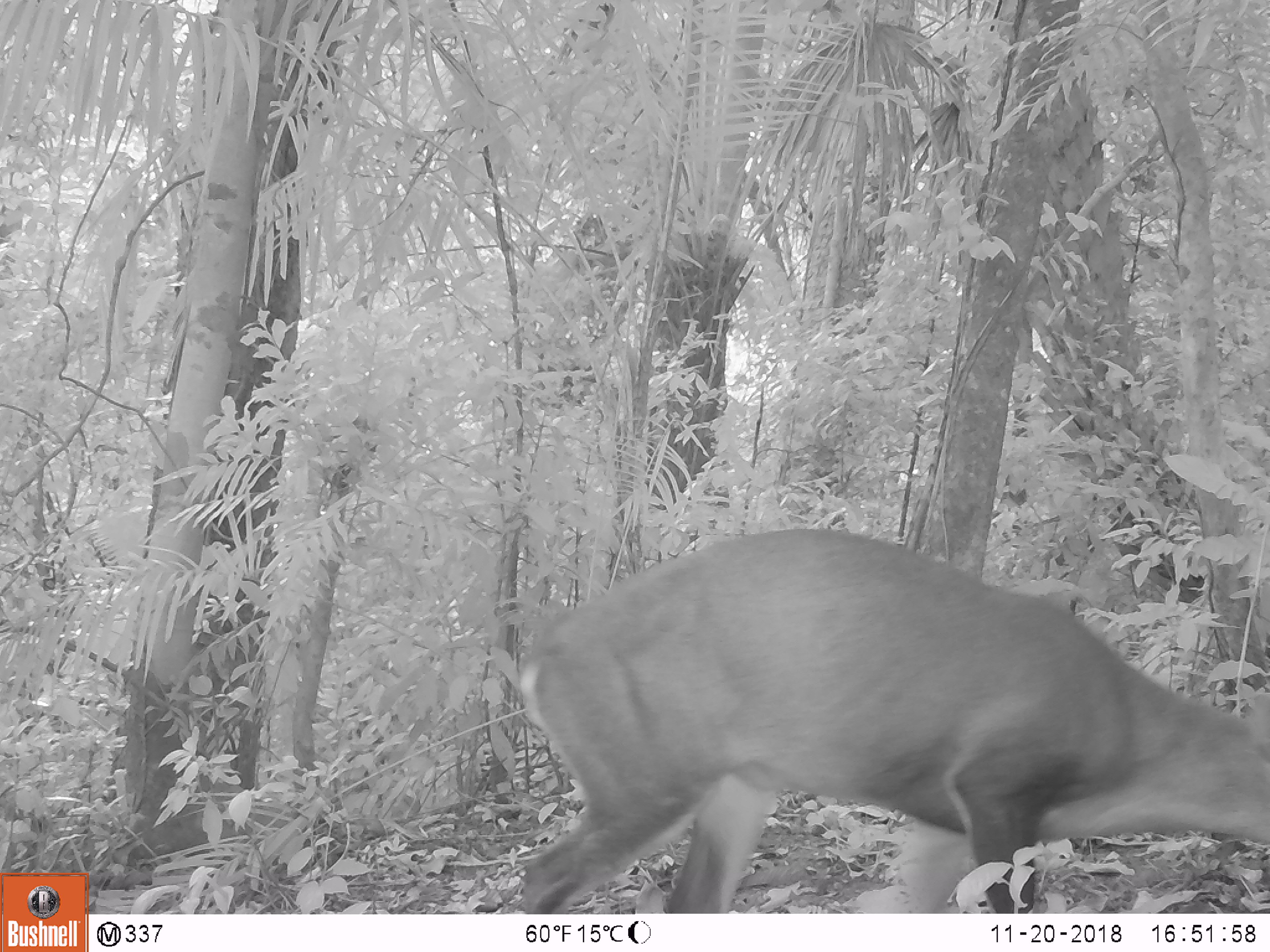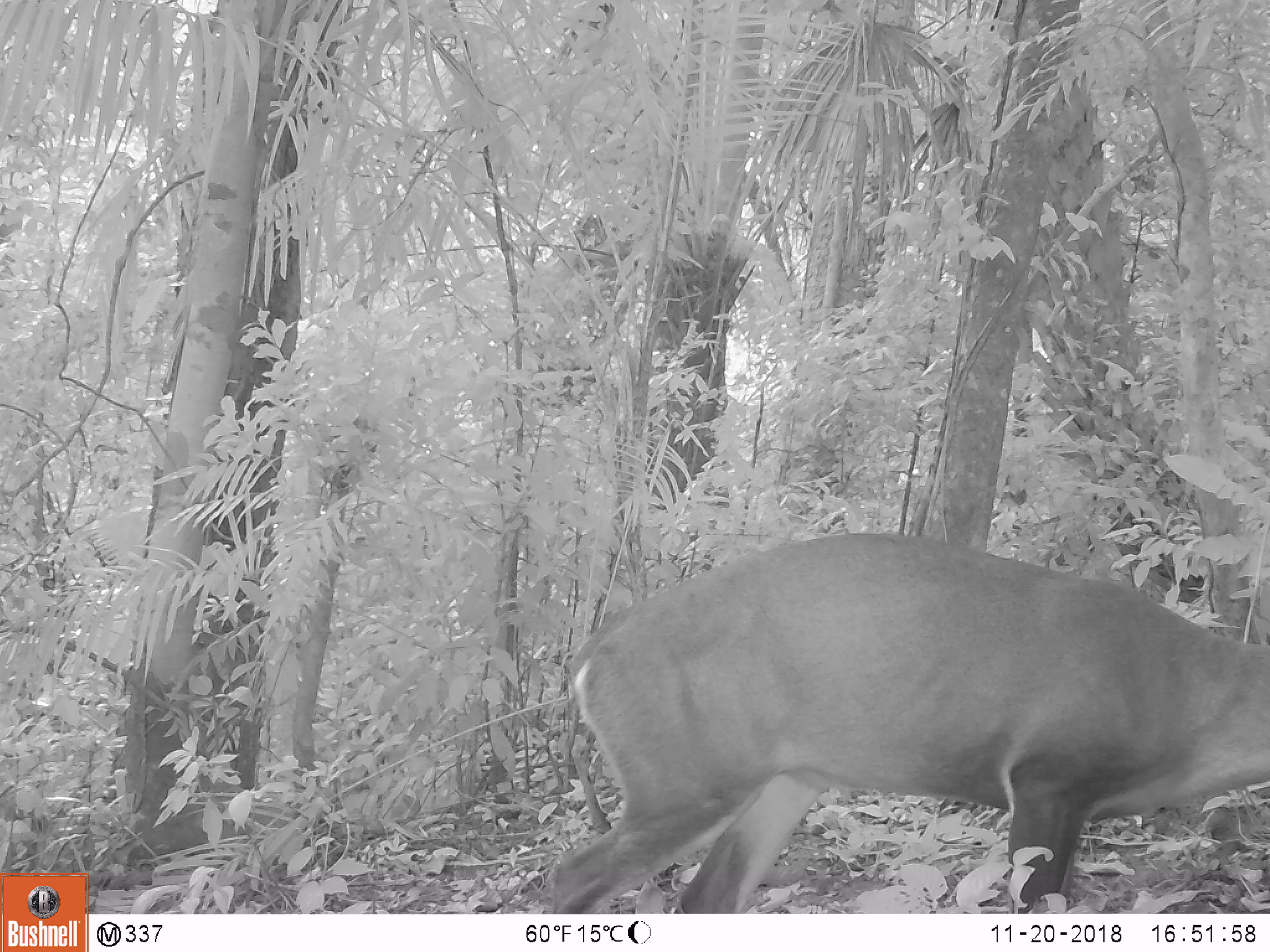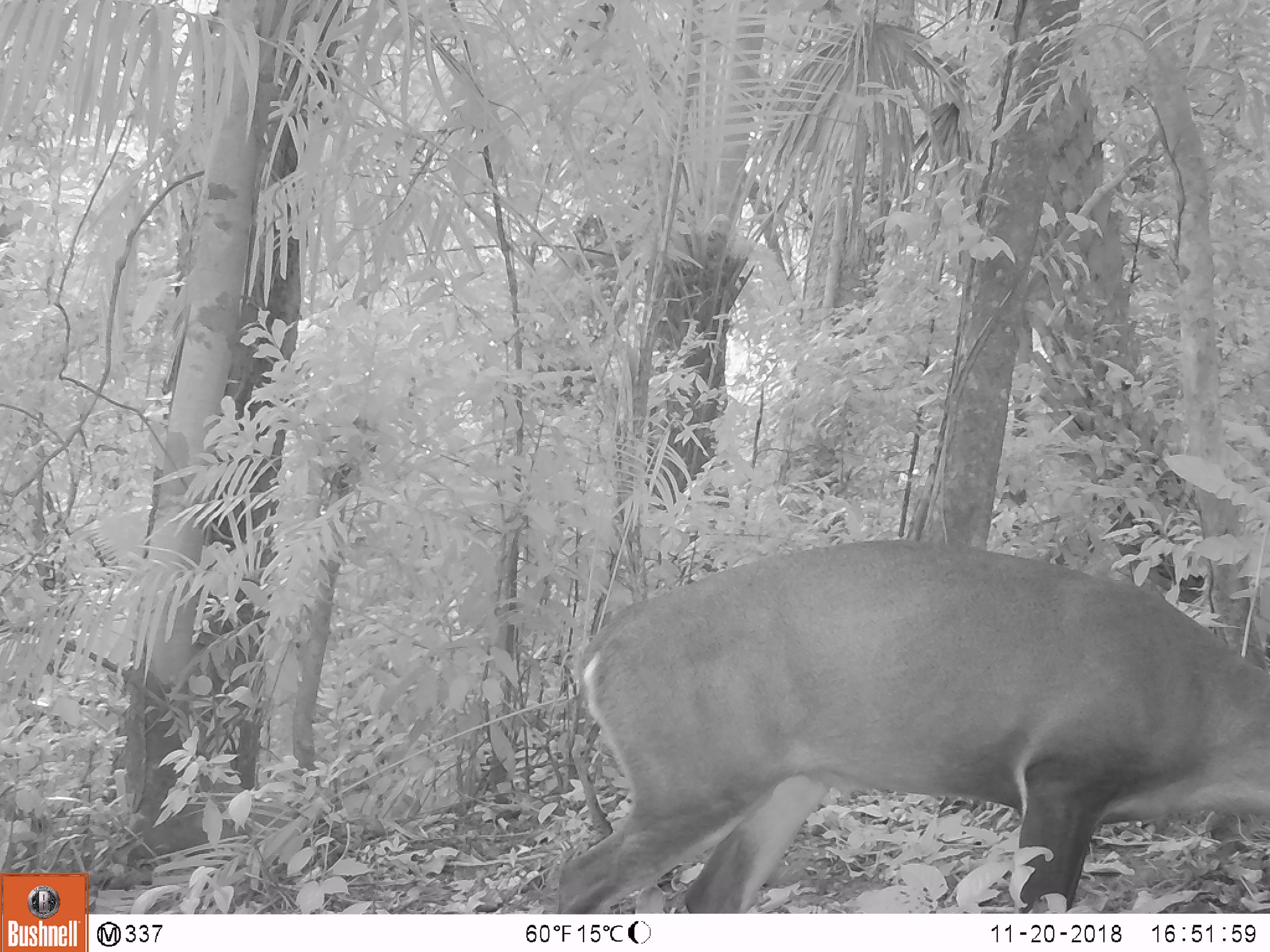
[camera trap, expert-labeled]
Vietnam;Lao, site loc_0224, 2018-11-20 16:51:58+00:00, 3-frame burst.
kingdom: Animalia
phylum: Chordata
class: Mammalia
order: Artiodactyla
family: Cervidae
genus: Muntiacus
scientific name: Muntiacus vuquangensis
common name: large-antlered muntjac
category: large antlered muntjac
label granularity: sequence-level